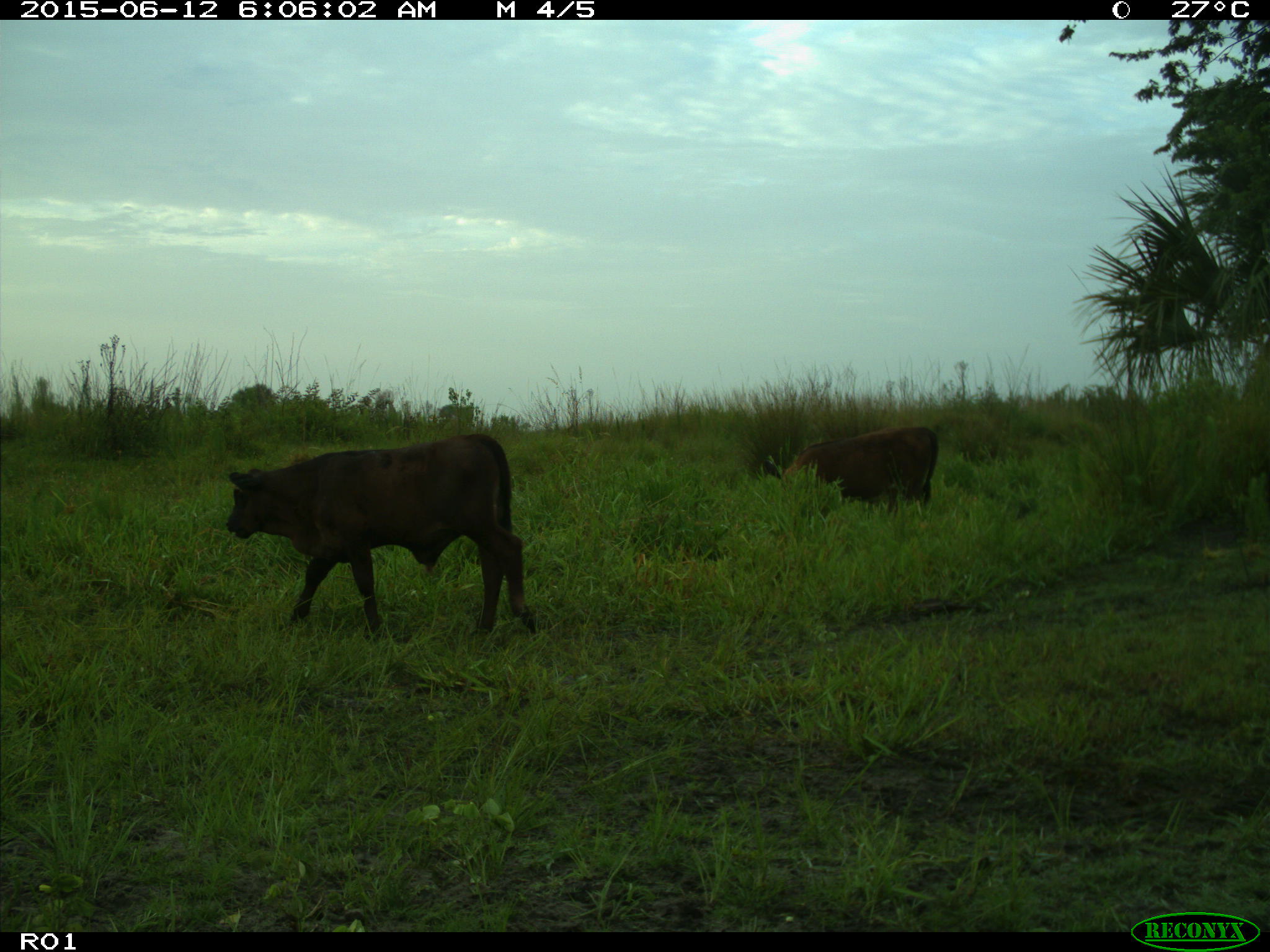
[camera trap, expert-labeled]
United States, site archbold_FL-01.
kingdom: Animalia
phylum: Chordata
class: Mammalia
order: Artiodactyla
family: Bovidae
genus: Bos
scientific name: Bos taurus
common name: domestic cow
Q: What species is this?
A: Bos taurus (domestic cow).